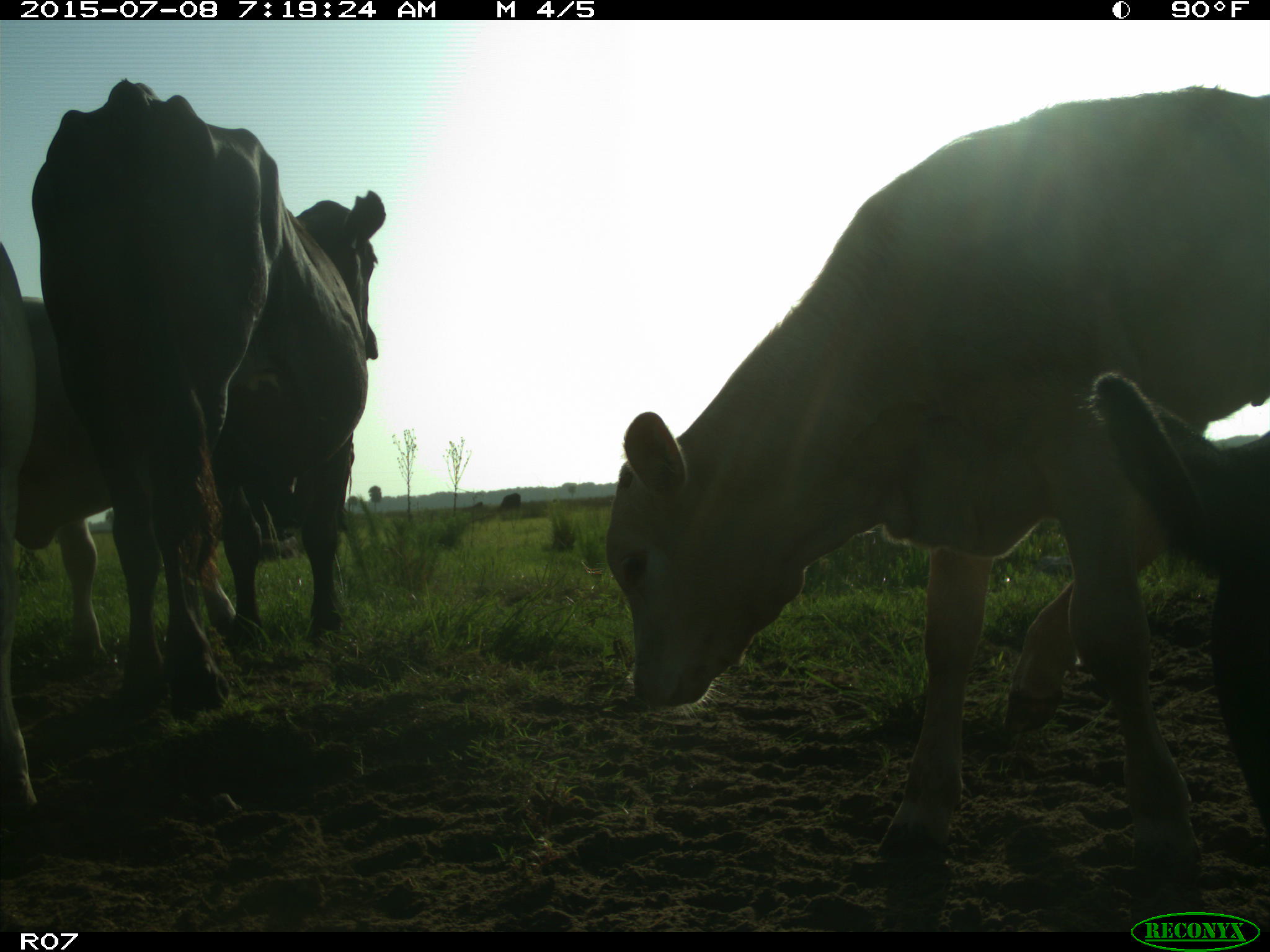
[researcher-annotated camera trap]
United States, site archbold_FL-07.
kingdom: Animalia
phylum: Chordata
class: Mammalia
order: Artiodactyla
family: Bovidae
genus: Bos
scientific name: Bos taurus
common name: domestic cow